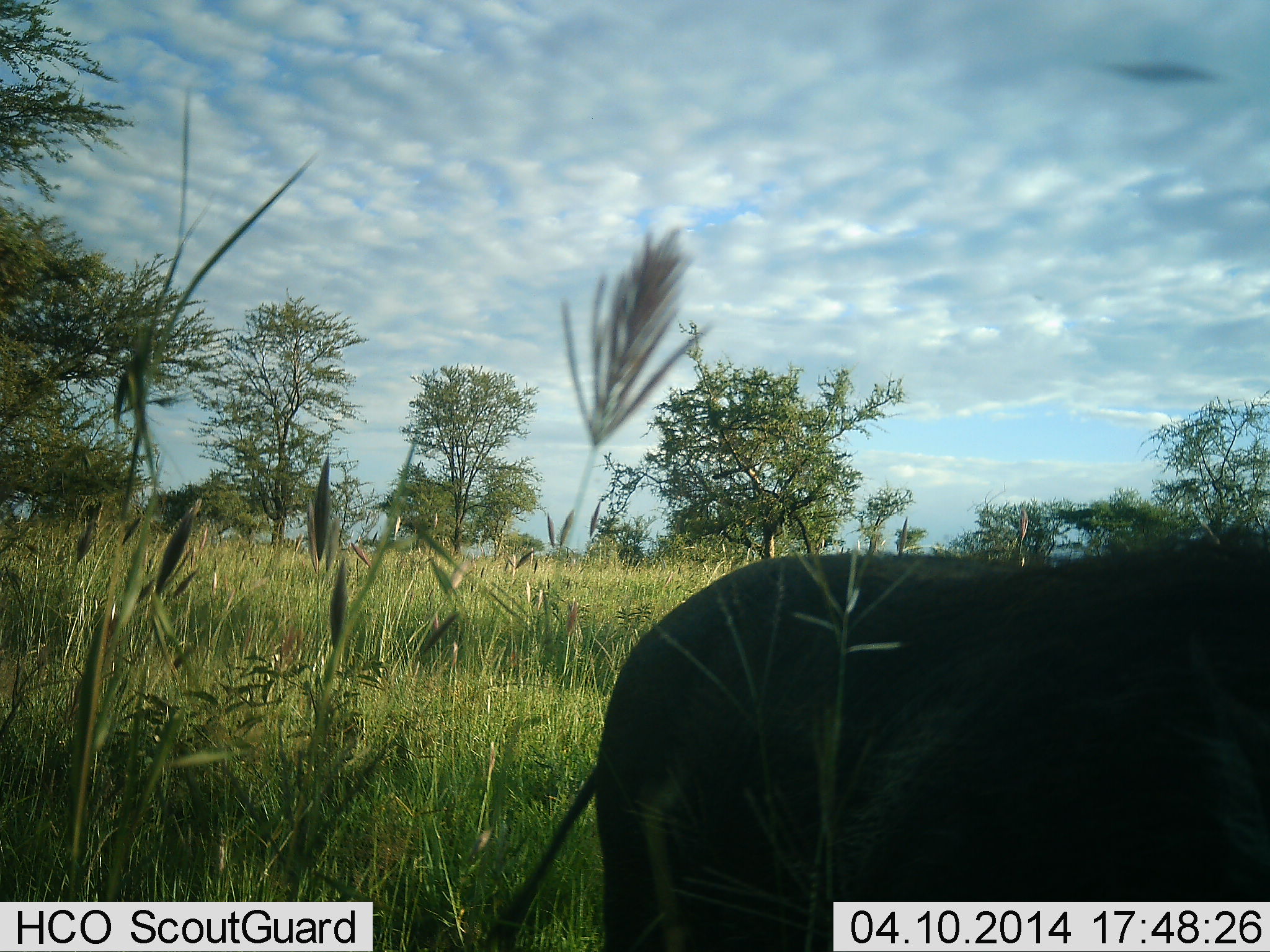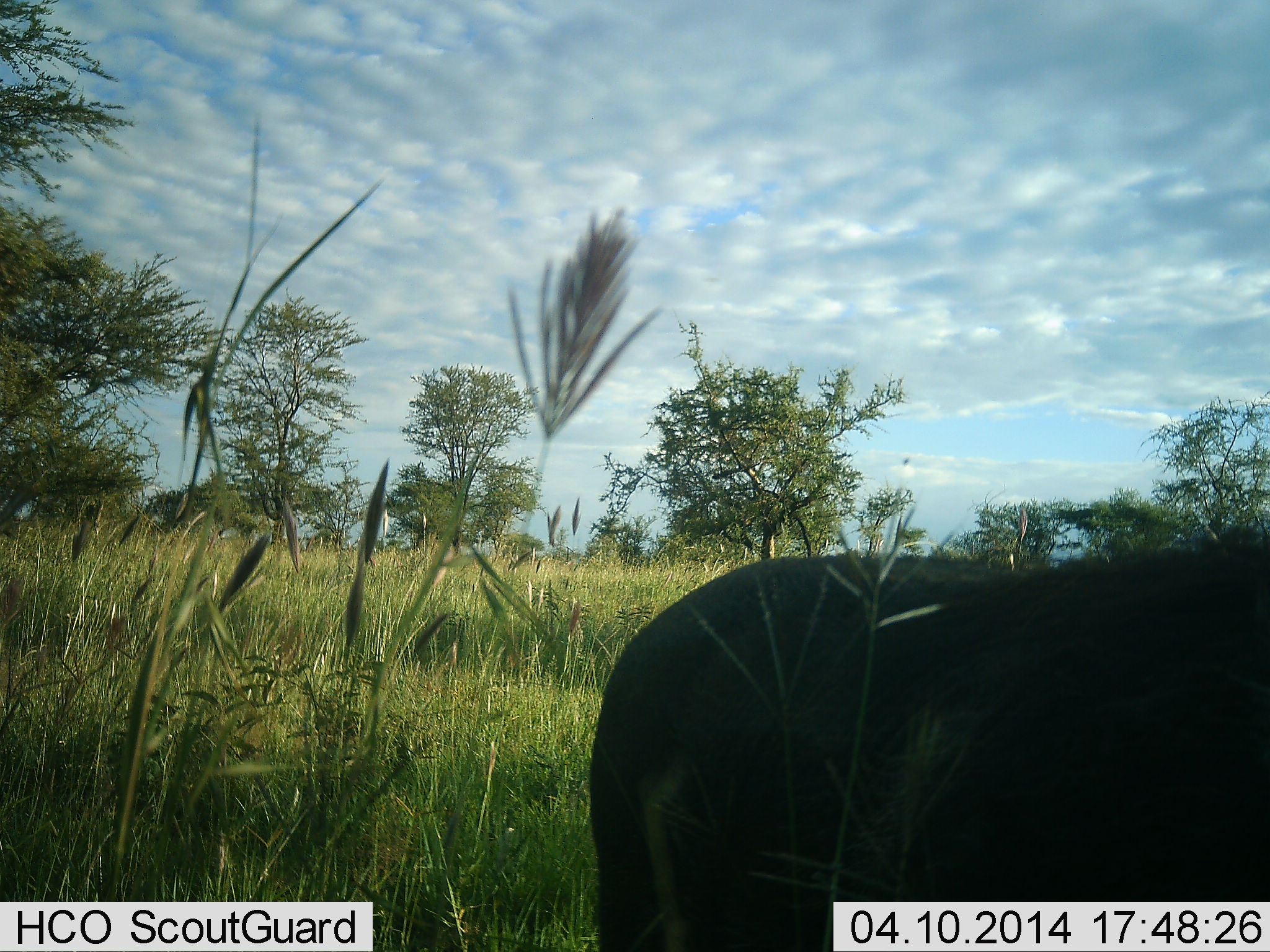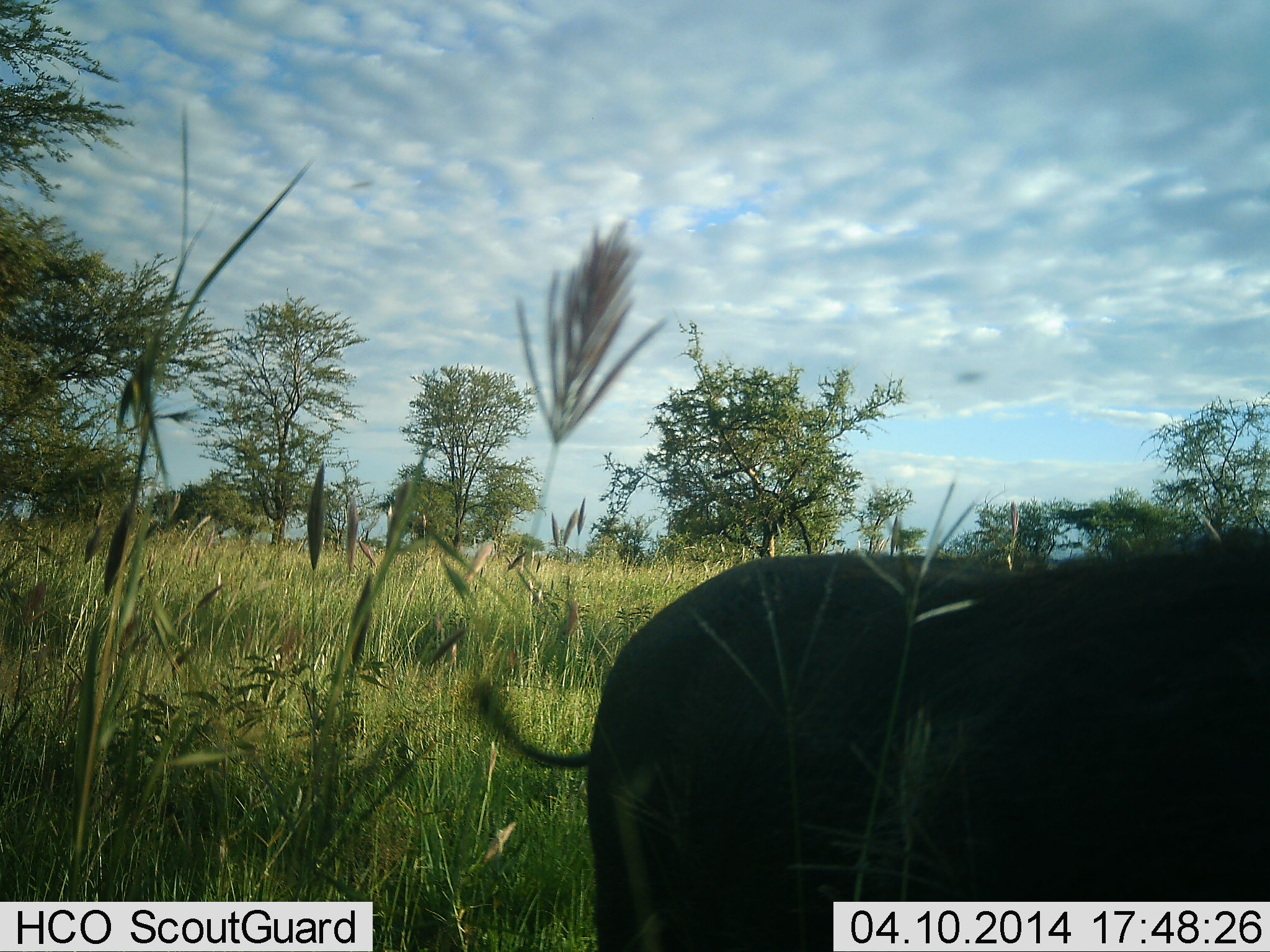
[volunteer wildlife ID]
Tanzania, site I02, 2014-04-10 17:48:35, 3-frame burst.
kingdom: Animalia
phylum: Chordata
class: Mammalia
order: Artiodactyla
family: Suidae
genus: Phacochoerus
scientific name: Phacochoerus africanus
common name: warthog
Warthog (Phacochoerus africanus), count 1. Behavior (volunteer vote fractions): standing 90%, resting 0%, moving 0%, interacting 10%. Young present (vote fraction): 0%. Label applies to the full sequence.